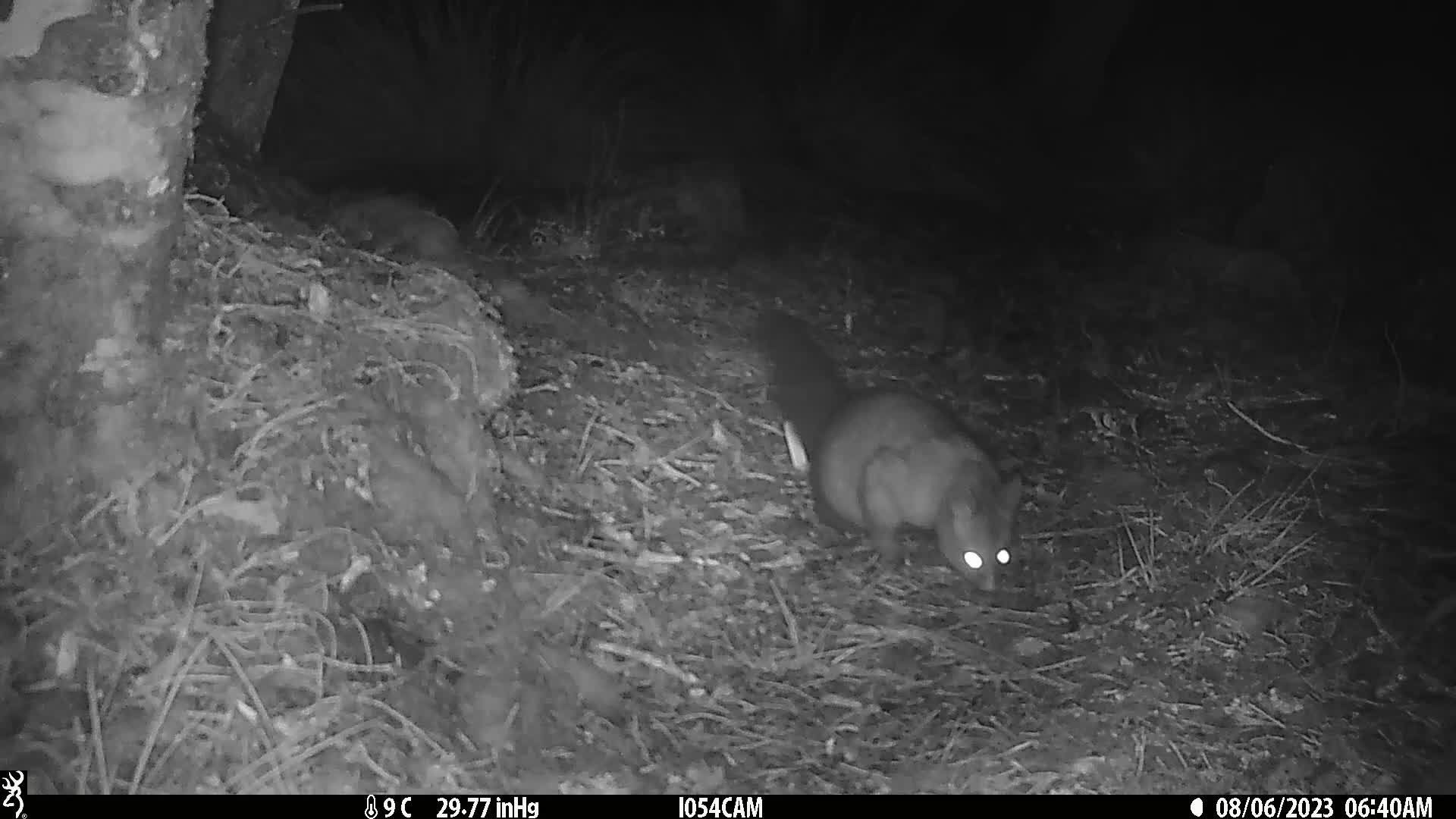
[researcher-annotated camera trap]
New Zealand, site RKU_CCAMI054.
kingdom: Animalia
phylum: Chordata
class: Mammalia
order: Diprotodontia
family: Phalangeridae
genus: Trichosurus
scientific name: Trichosurus vulpecula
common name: common brushtail possum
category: possum